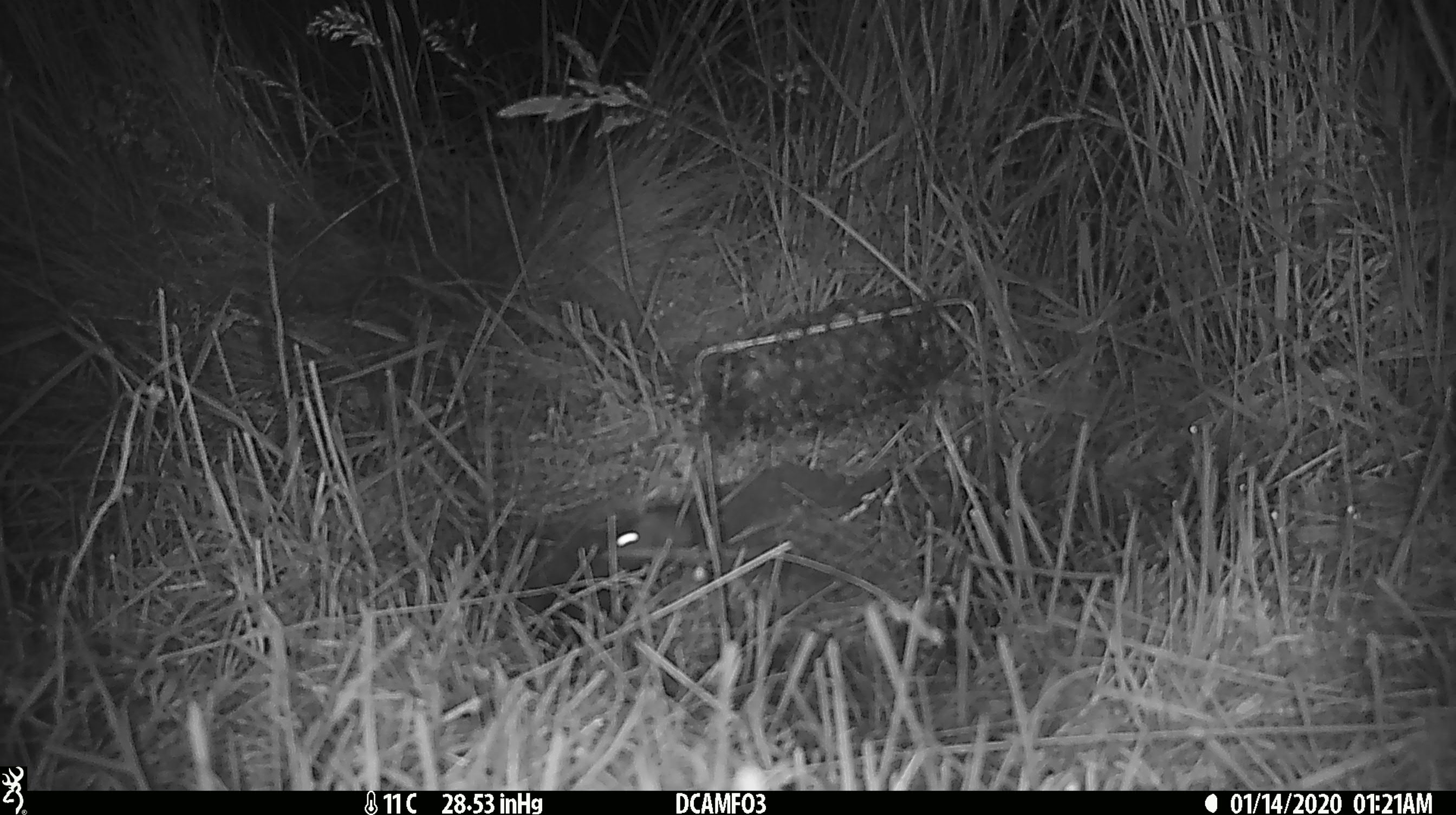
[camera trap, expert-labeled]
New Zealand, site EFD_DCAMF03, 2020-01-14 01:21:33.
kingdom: Animalia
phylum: Chordata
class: Mammalia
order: Rodentia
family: Muridae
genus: Mus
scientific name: Mus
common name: mouse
Mouse (Mus).